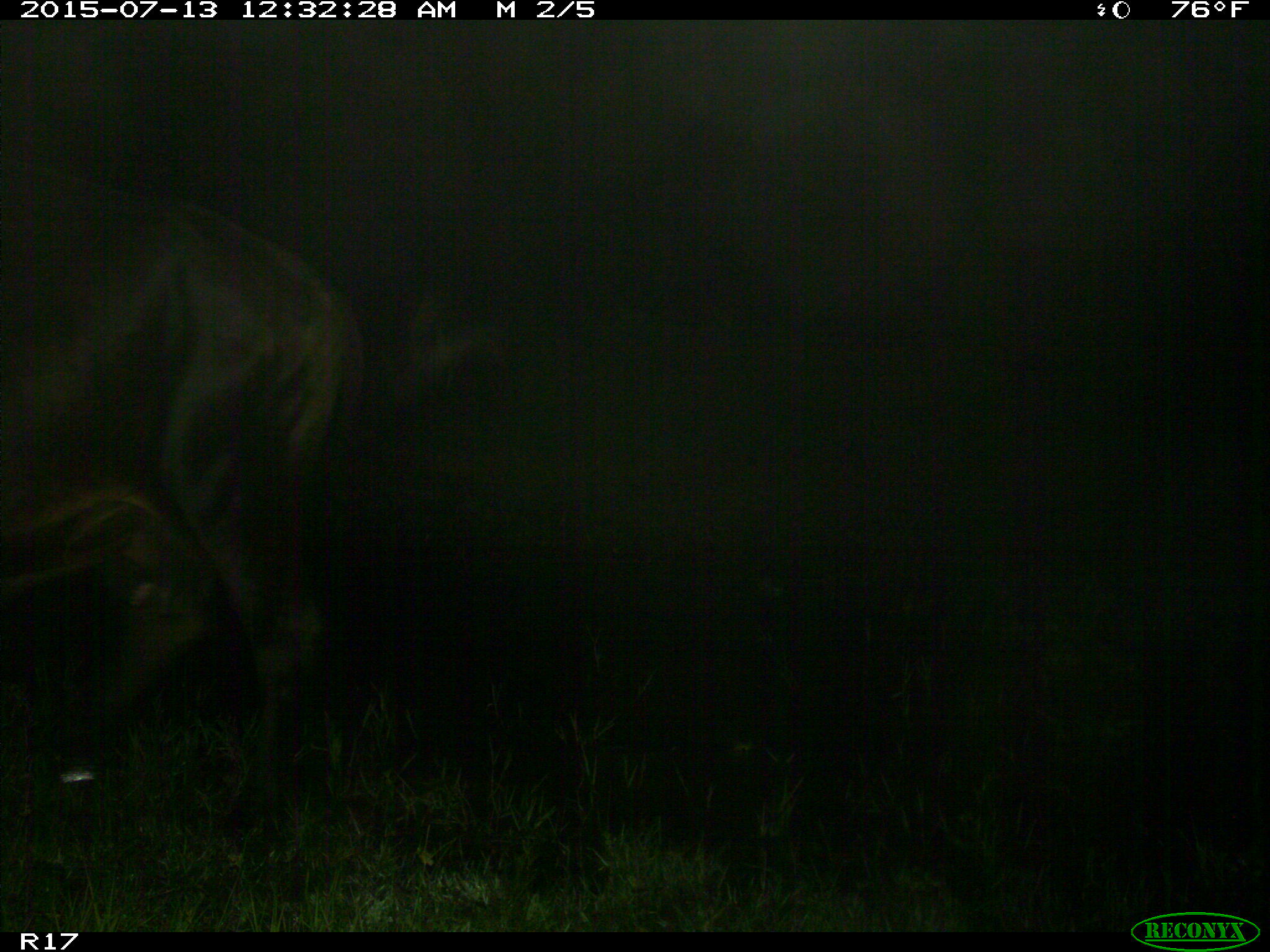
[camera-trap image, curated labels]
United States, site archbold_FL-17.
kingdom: Animalia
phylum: Chordata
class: Mammalia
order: Artiodactyla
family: Bovidae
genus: Bos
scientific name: Bos taurus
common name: domestic cow